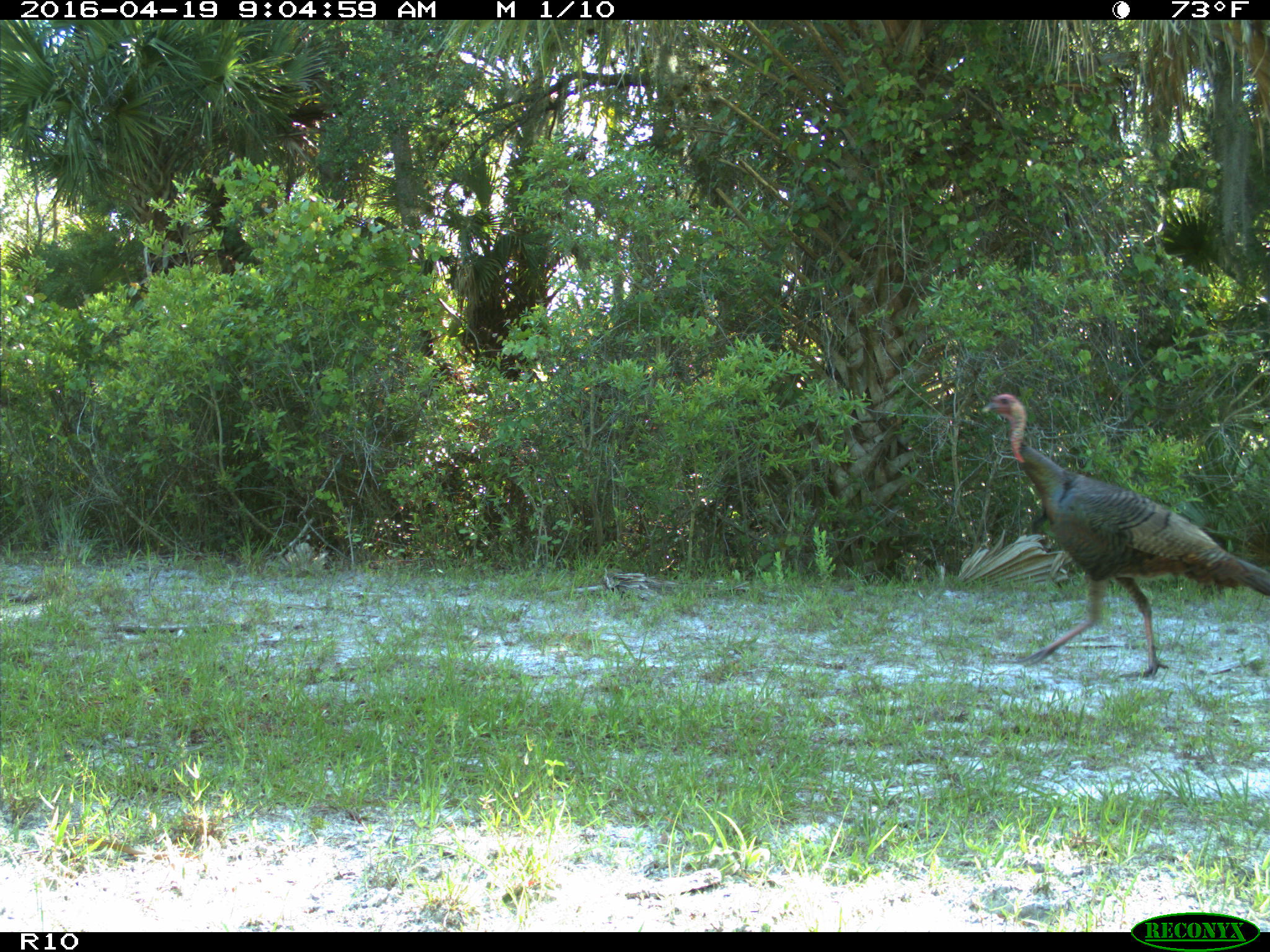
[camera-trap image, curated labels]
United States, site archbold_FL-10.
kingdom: Animalia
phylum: Chordata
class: Aves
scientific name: Aves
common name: birds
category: unidentified bird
Unidentified bird (birds) (Aves).